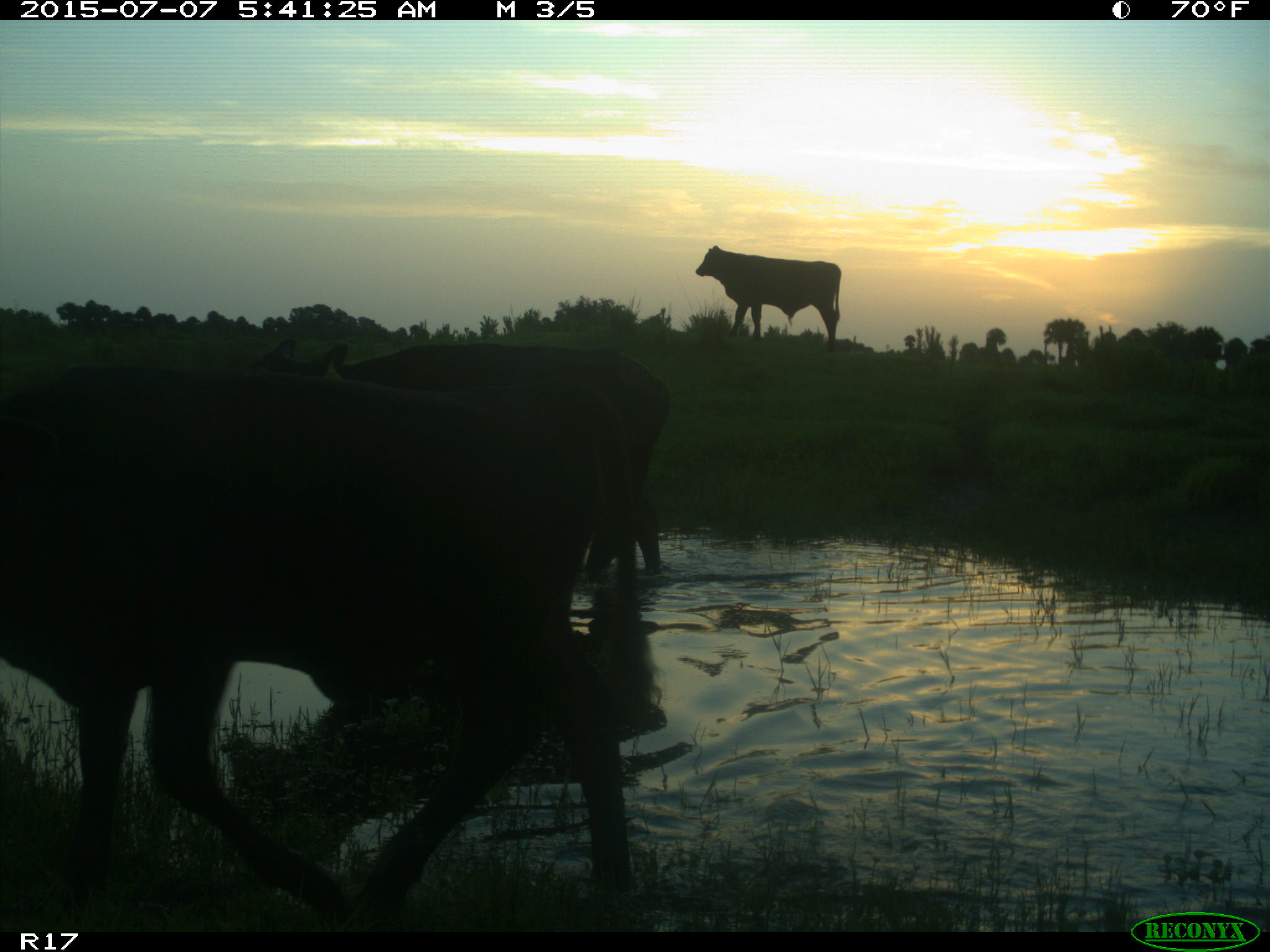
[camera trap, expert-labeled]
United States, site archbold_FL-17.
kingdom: Animalia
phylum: Chordata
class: Mammalia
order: Artiodactyla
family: Bovidae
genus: Bos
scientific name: Bos taurus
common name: domestic cow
Bos taurus (domestic cow).